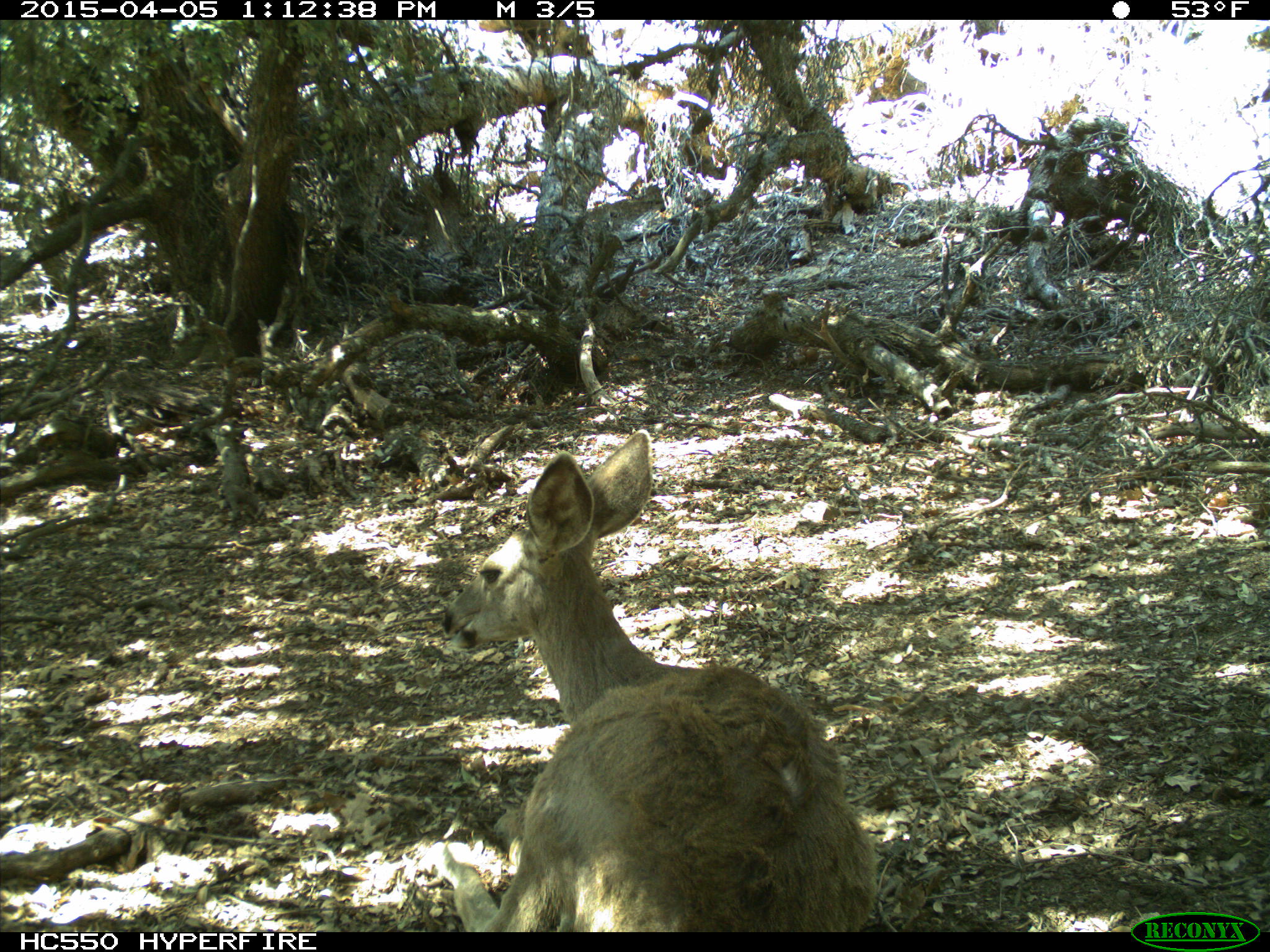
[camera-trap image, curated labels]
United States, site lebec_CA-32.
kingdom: Animalia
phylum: Chordata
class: Mammalia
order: Artiodactyla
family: Cervidae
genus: Odocoileus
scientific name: Odocoileus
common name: deer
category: unidentified deer